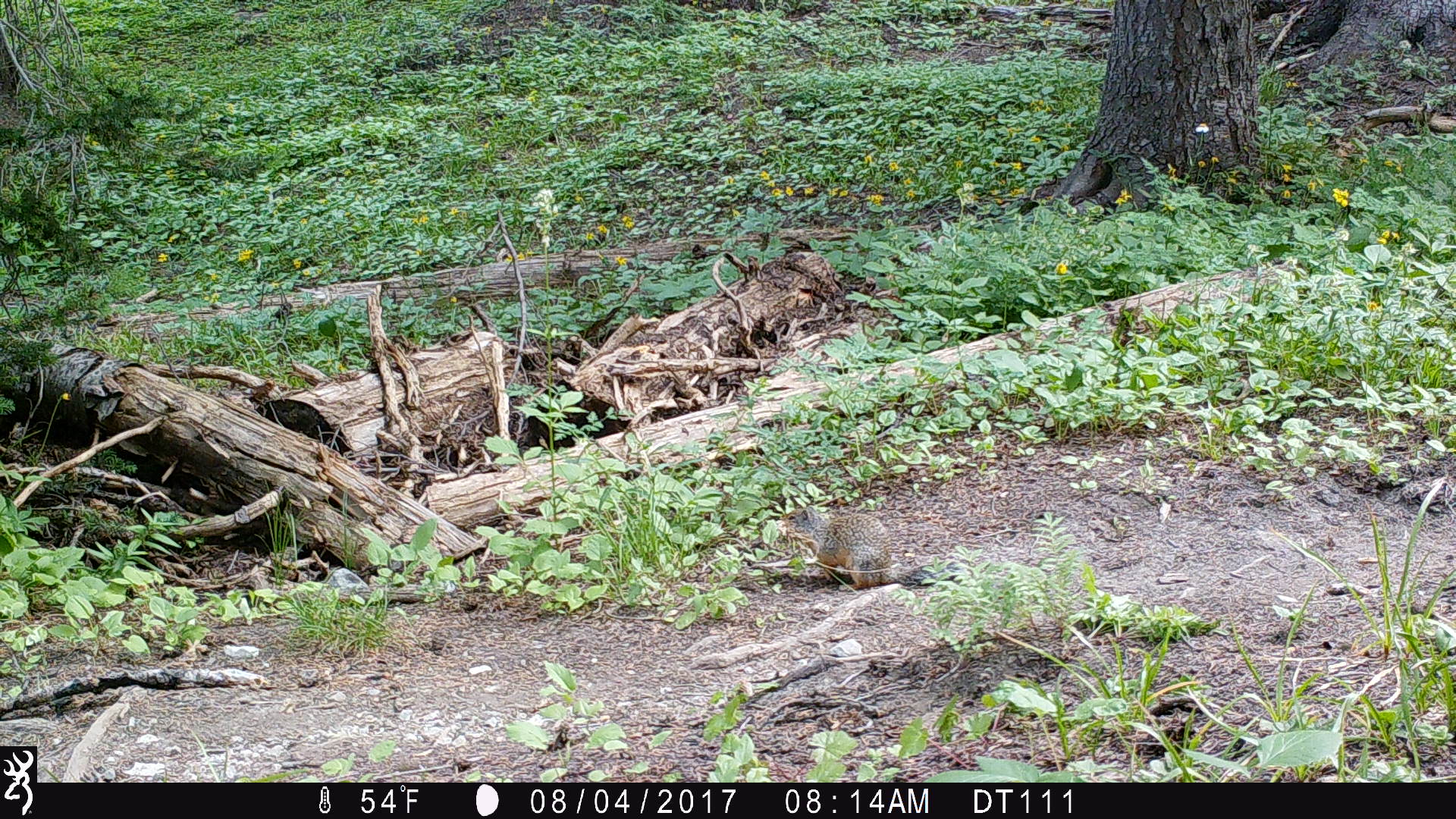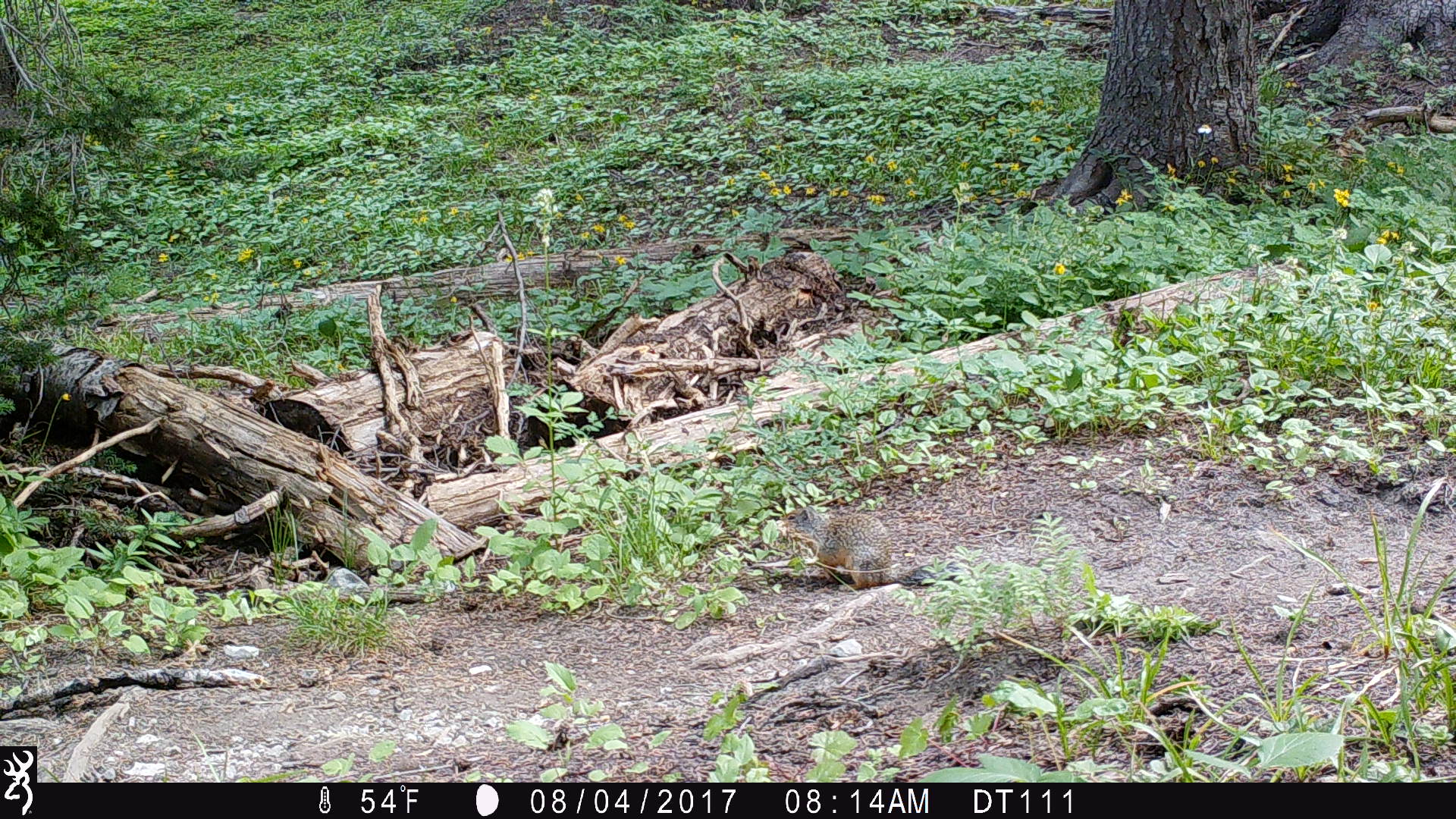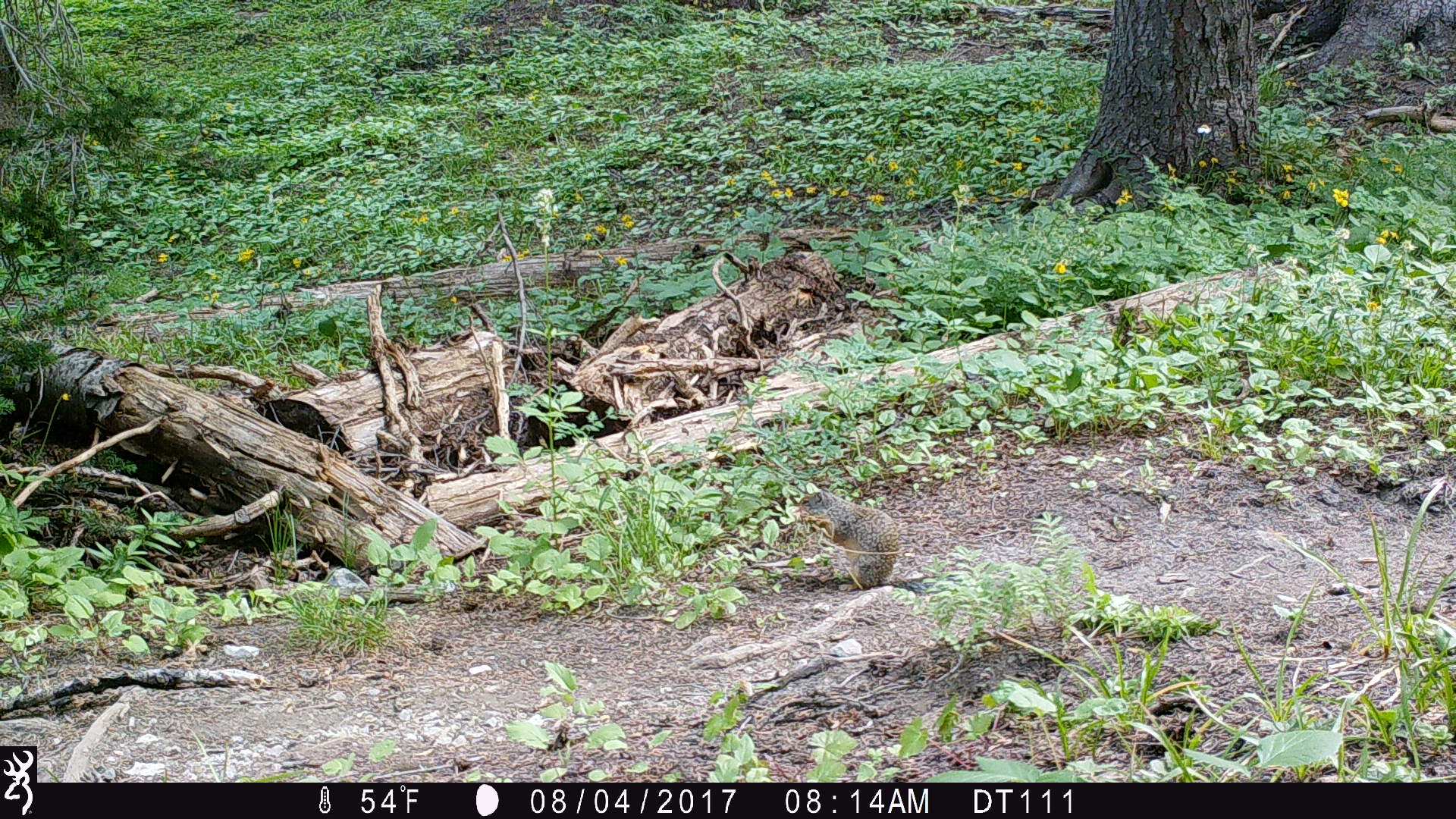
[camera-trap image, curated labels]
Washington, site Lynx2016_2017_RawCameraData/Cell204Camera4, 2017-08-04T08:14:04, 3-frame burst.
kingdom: Animalia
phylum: Chordata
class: Mammalia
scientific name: Mammalia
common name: small mammal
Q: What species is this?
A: Small mammal (Mammalia).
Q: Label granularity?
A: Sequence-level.